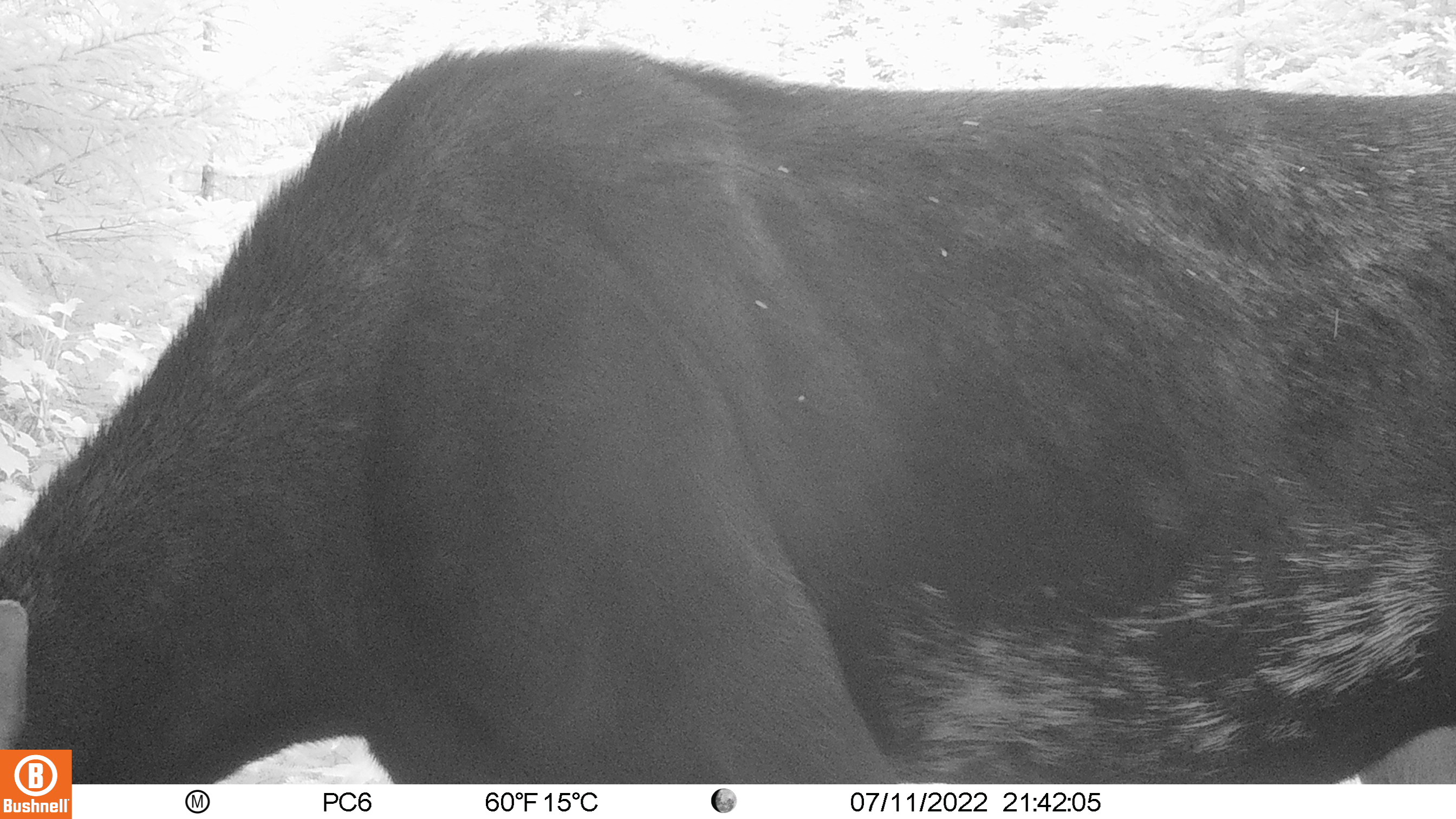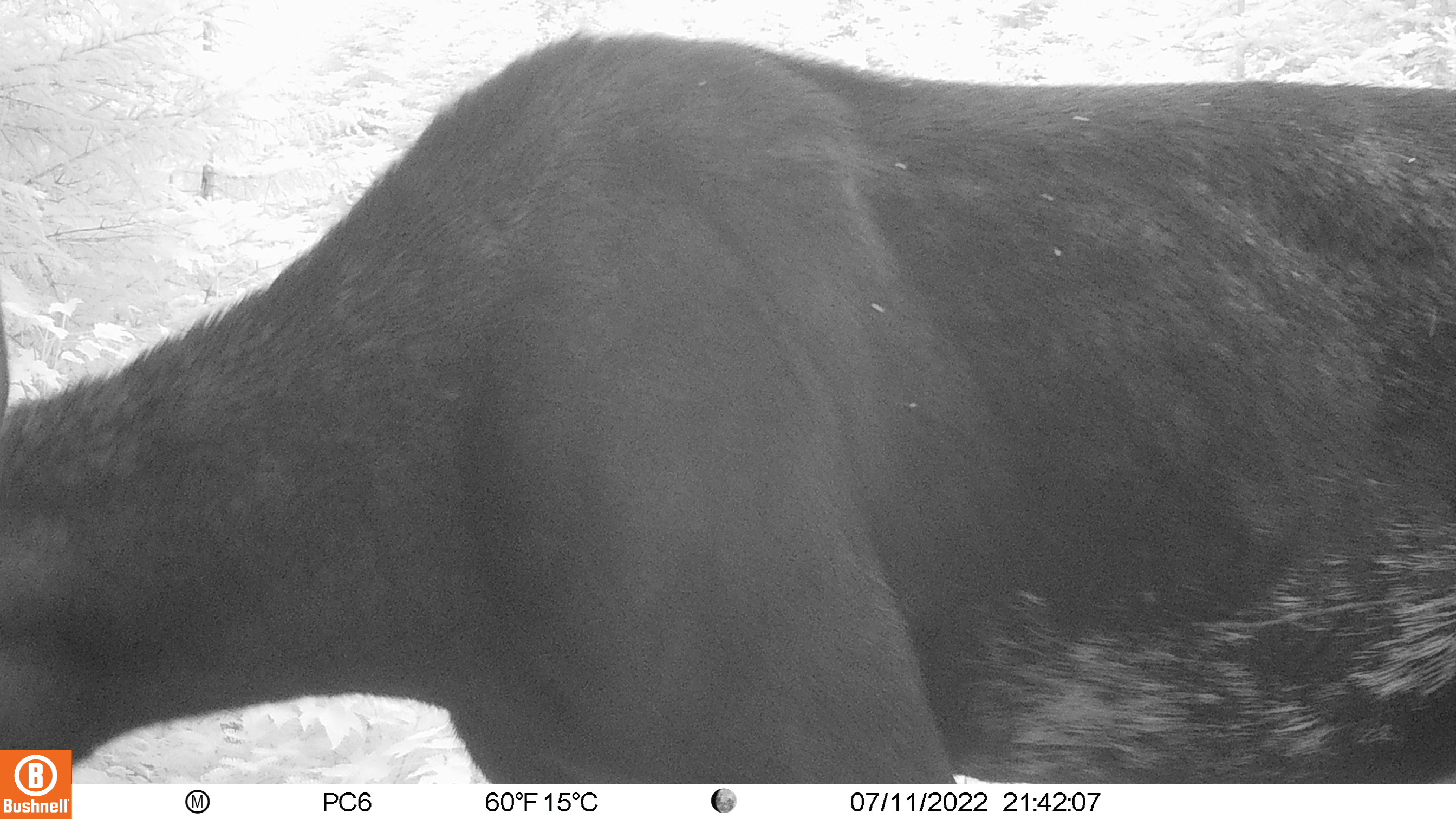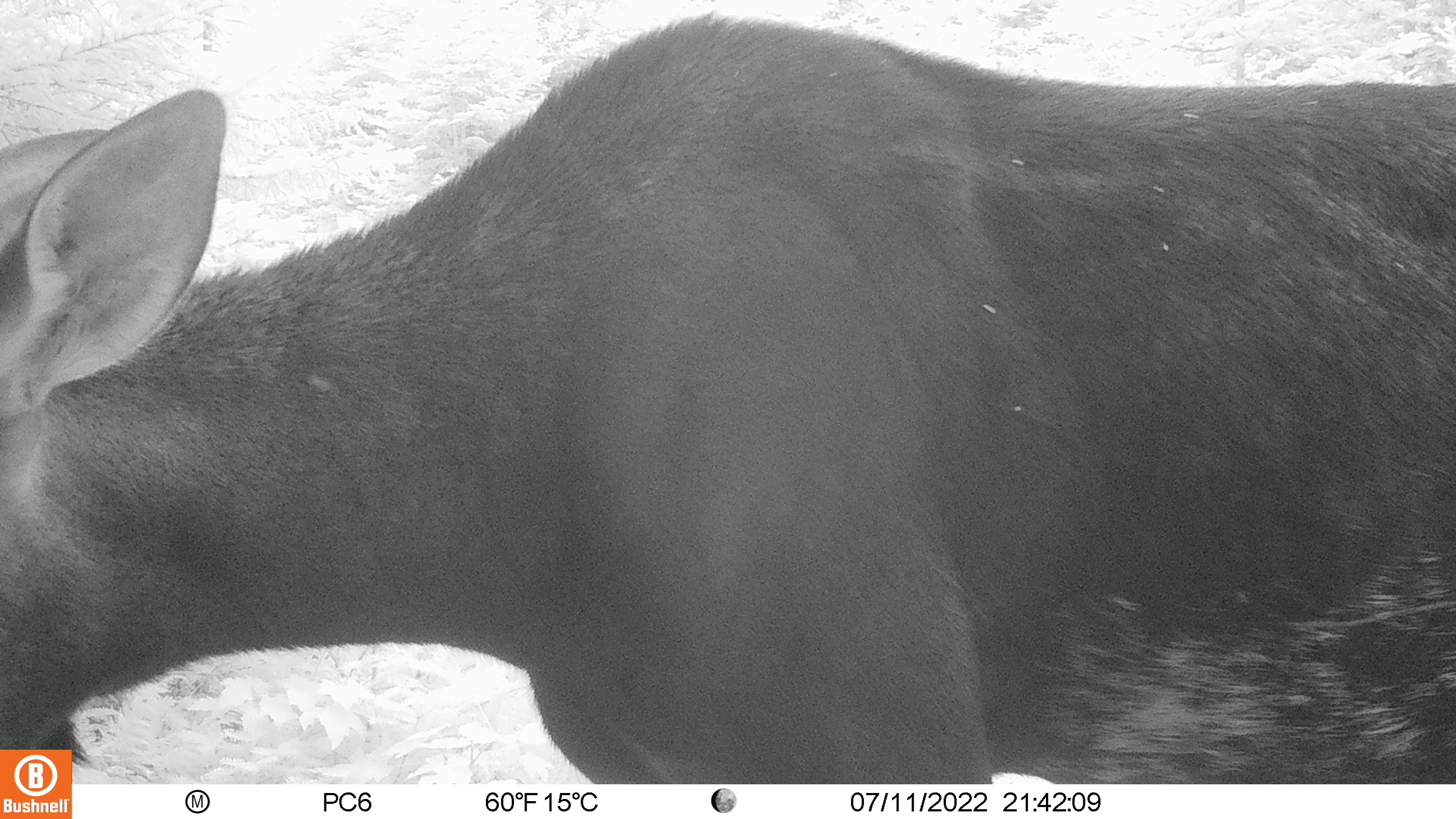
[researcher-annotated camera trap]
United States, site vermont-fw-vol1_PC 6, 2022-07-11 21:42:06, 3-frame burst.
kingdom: Animalia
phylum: Chordata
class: Mammalia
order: Artiodactyla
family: Cervidae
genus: Alces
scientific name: Alces alces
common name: moose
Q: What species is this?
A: Moose (Alces alces).